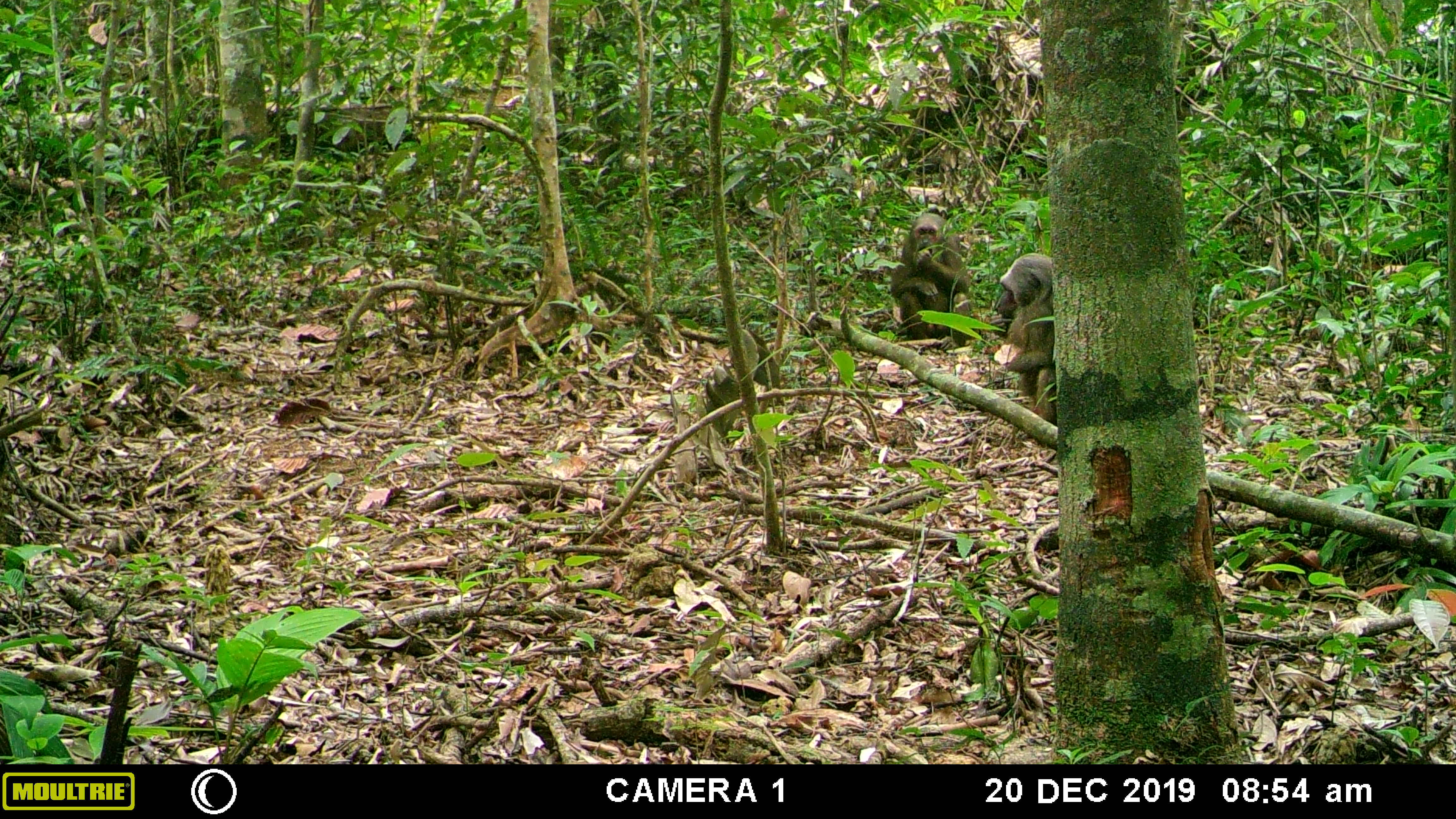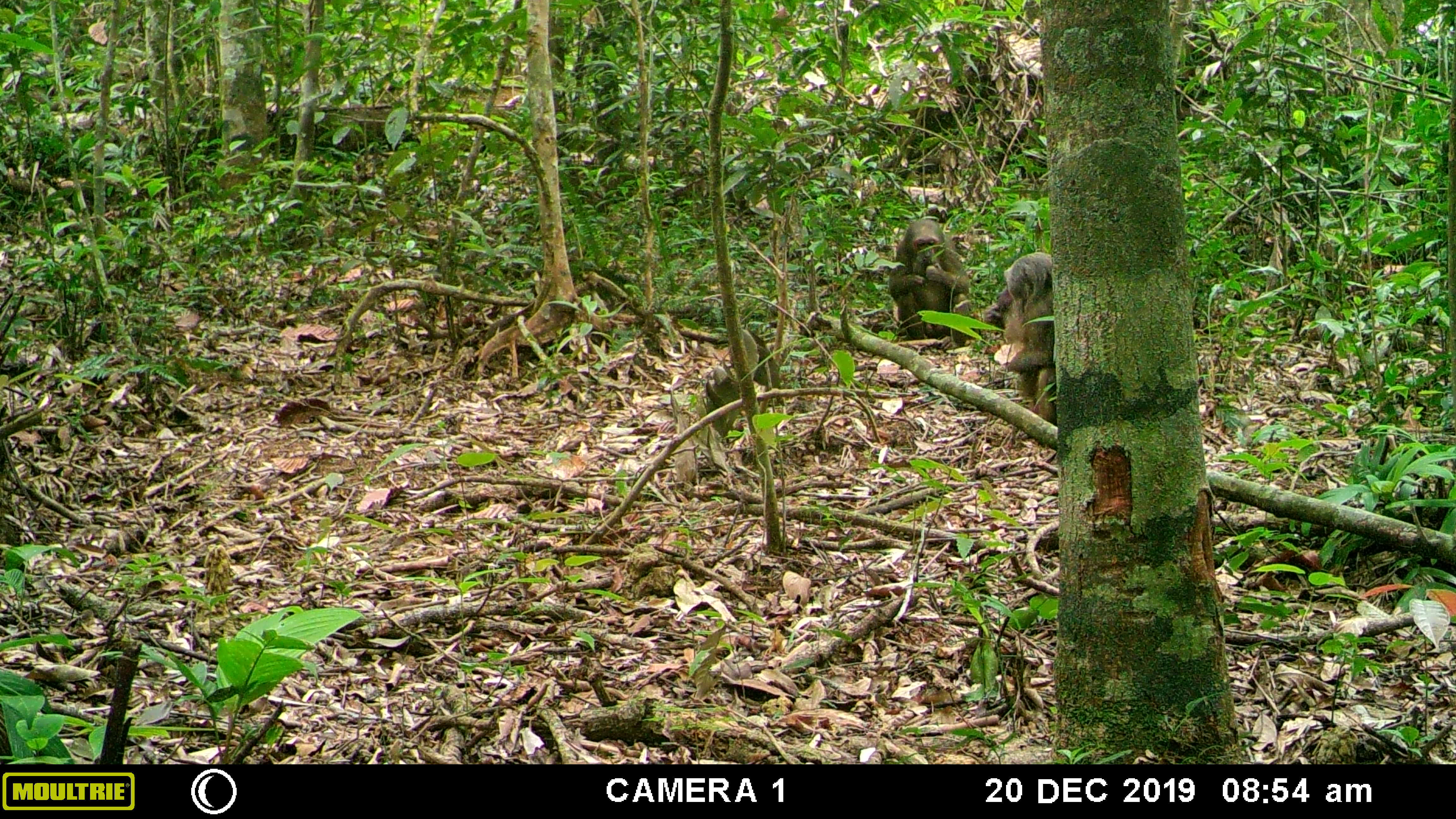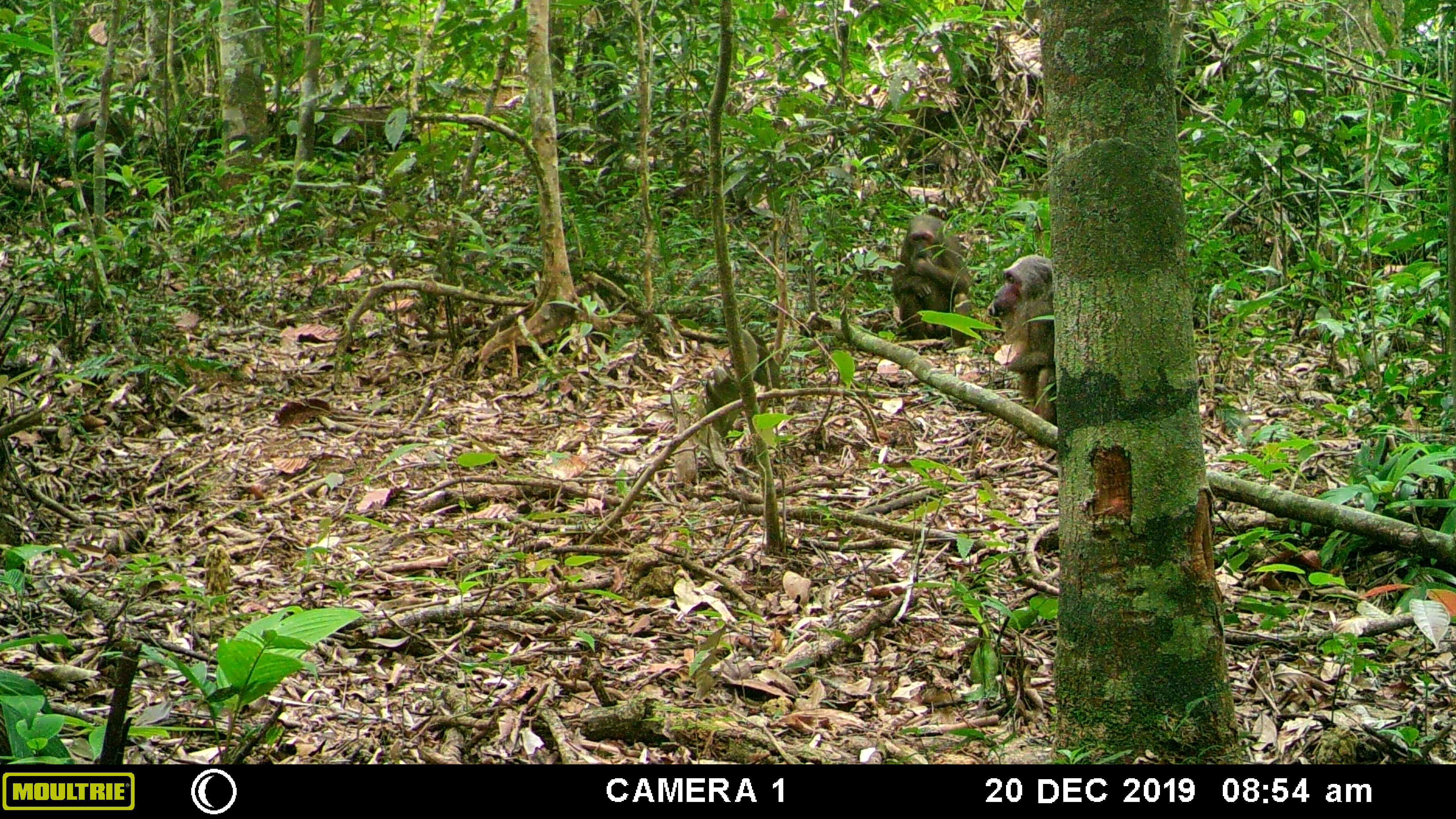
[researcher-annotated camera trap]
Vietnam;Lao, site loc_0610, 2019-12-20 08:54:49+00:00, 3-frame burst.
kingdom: Animalia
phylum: Chordata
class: Mammalia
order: Primates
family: Cercopithecidae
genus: Macaca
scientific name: Macaca arctoides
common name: stump-tailed macaque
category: stump tailed macaque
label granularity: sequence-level